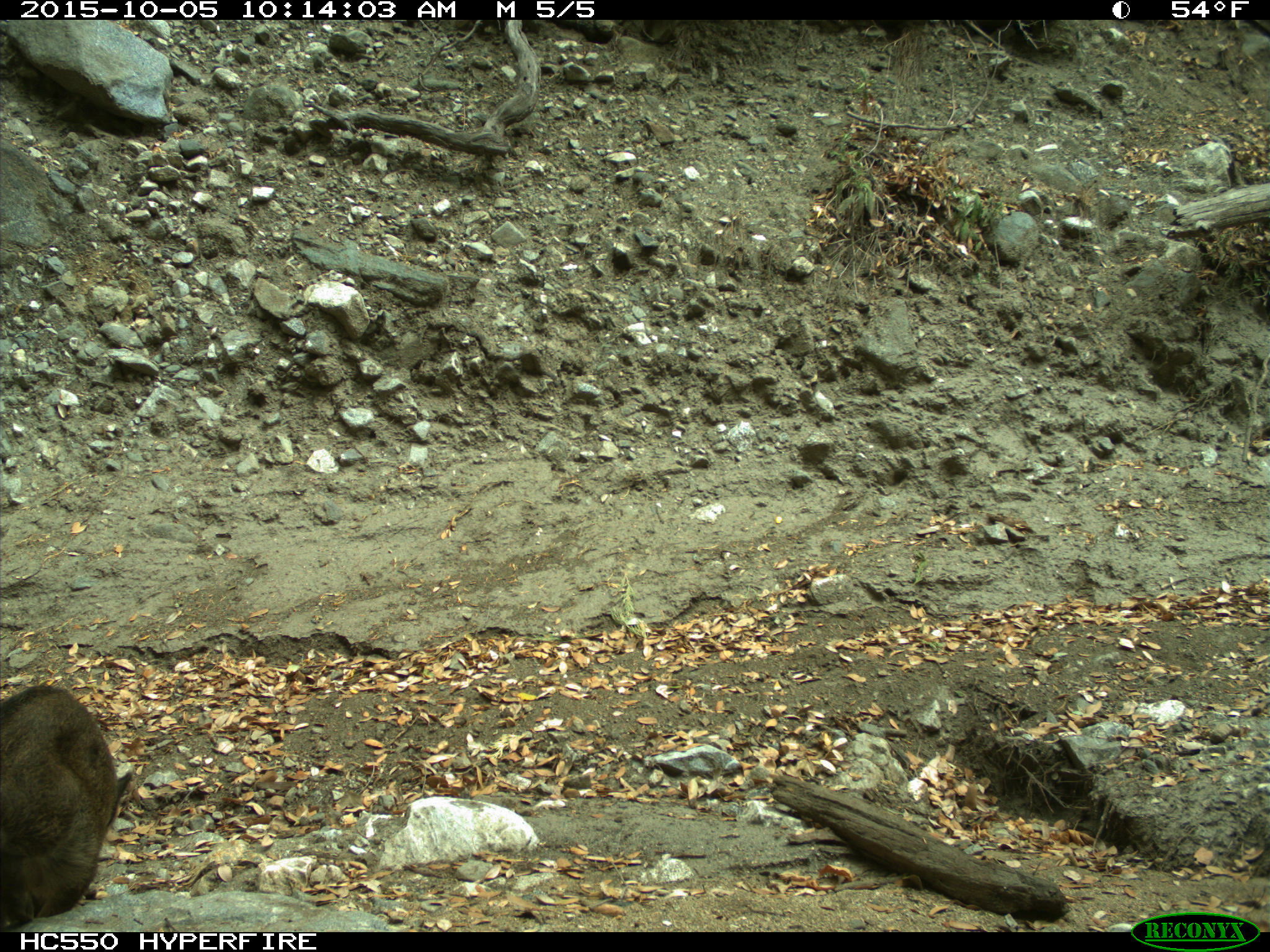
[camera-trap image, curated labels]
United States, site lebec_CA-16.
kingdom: Animalia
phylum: Chordata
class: Mammalia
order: Artiodactyla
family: Suidae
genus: Sus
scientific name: Sus scrofa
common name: wild boar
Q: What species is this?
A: Sus scrofa (wild boar).